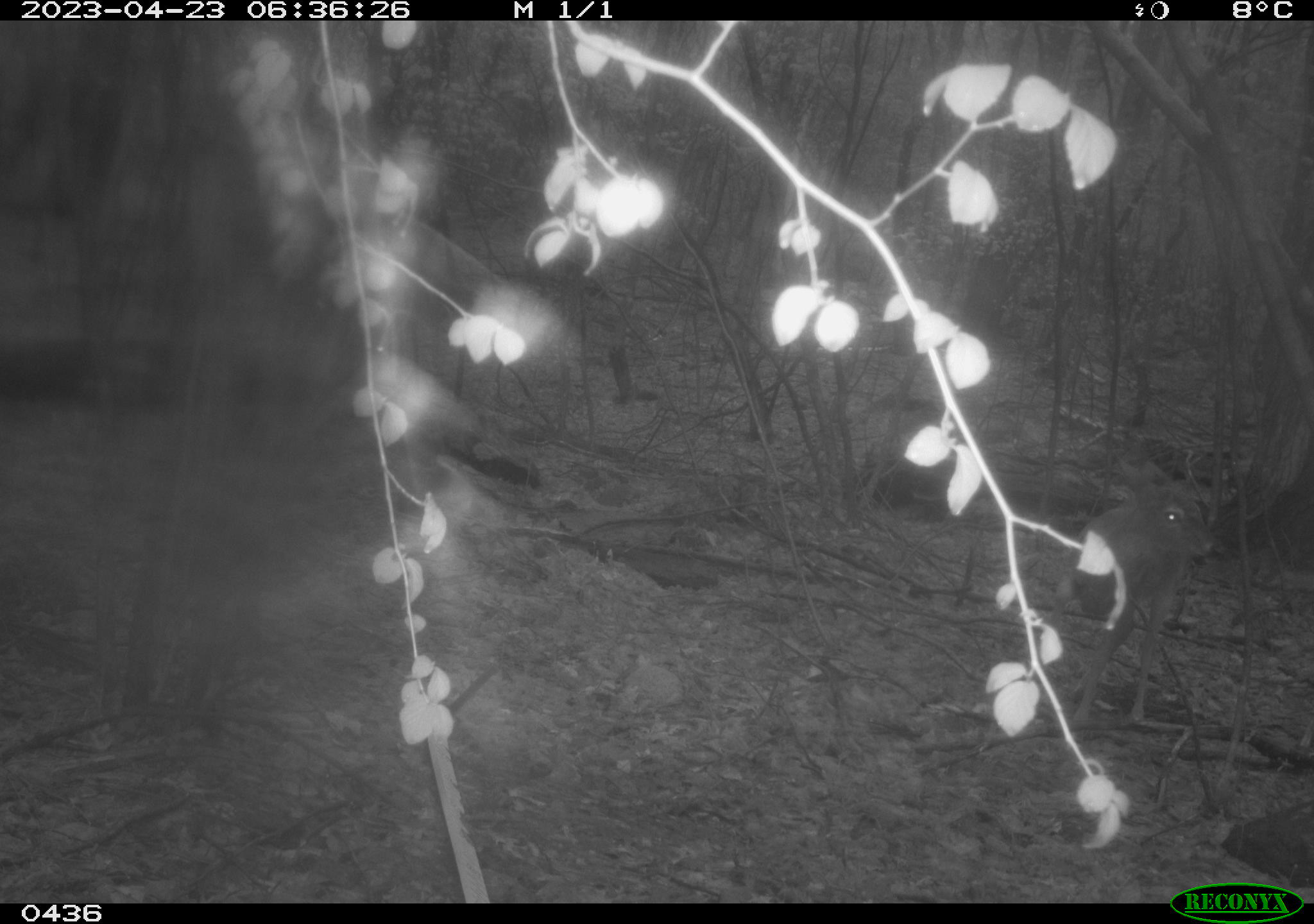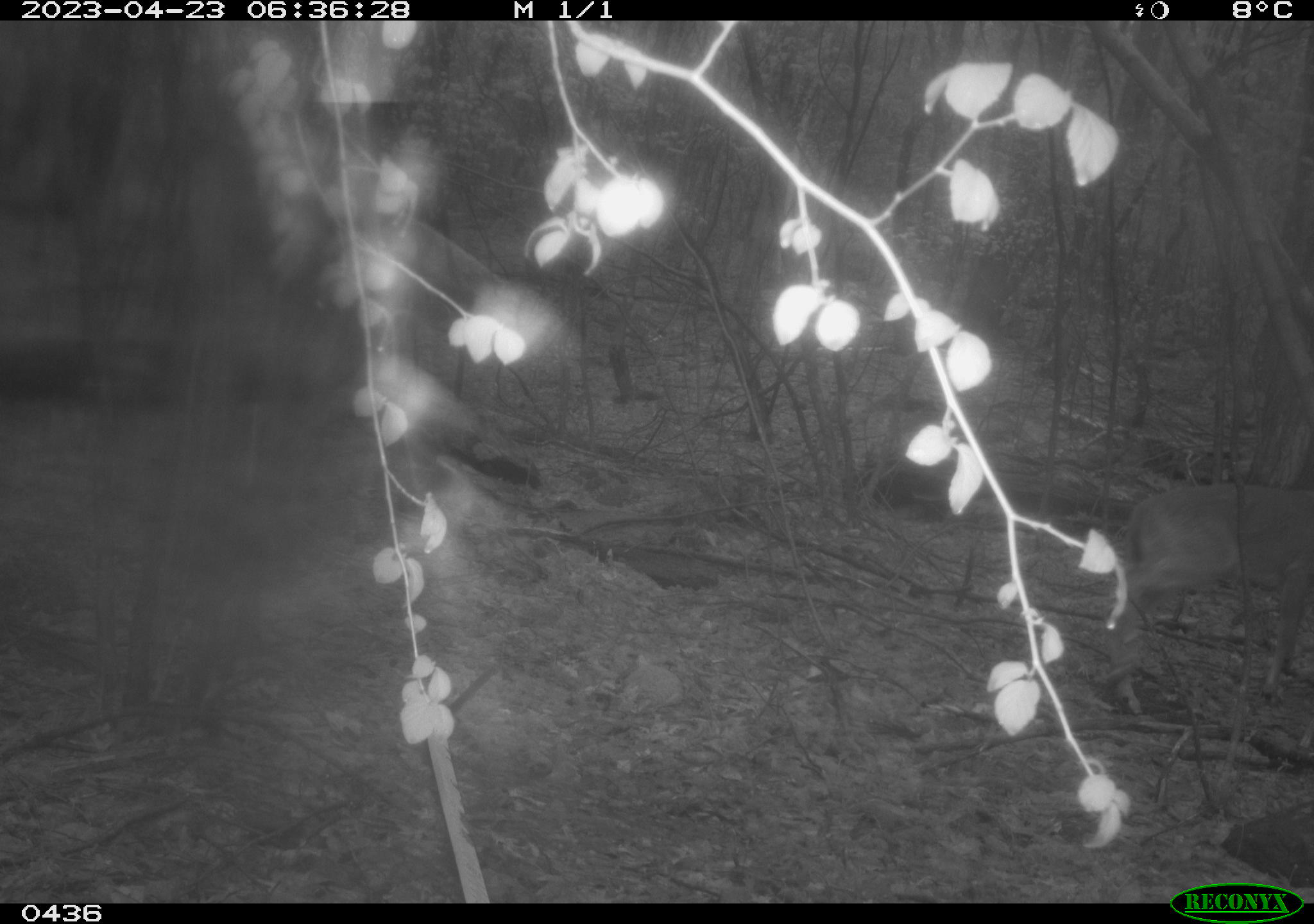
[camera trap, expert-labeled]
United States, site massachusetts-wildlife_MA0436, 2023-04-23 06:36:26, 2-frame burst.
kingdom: Animalia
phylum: Chordata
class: Mammalia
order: Artiodactyla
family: Cervidae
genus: Odocoileus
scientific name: Odocoileus virginianus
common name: white-tailed deer